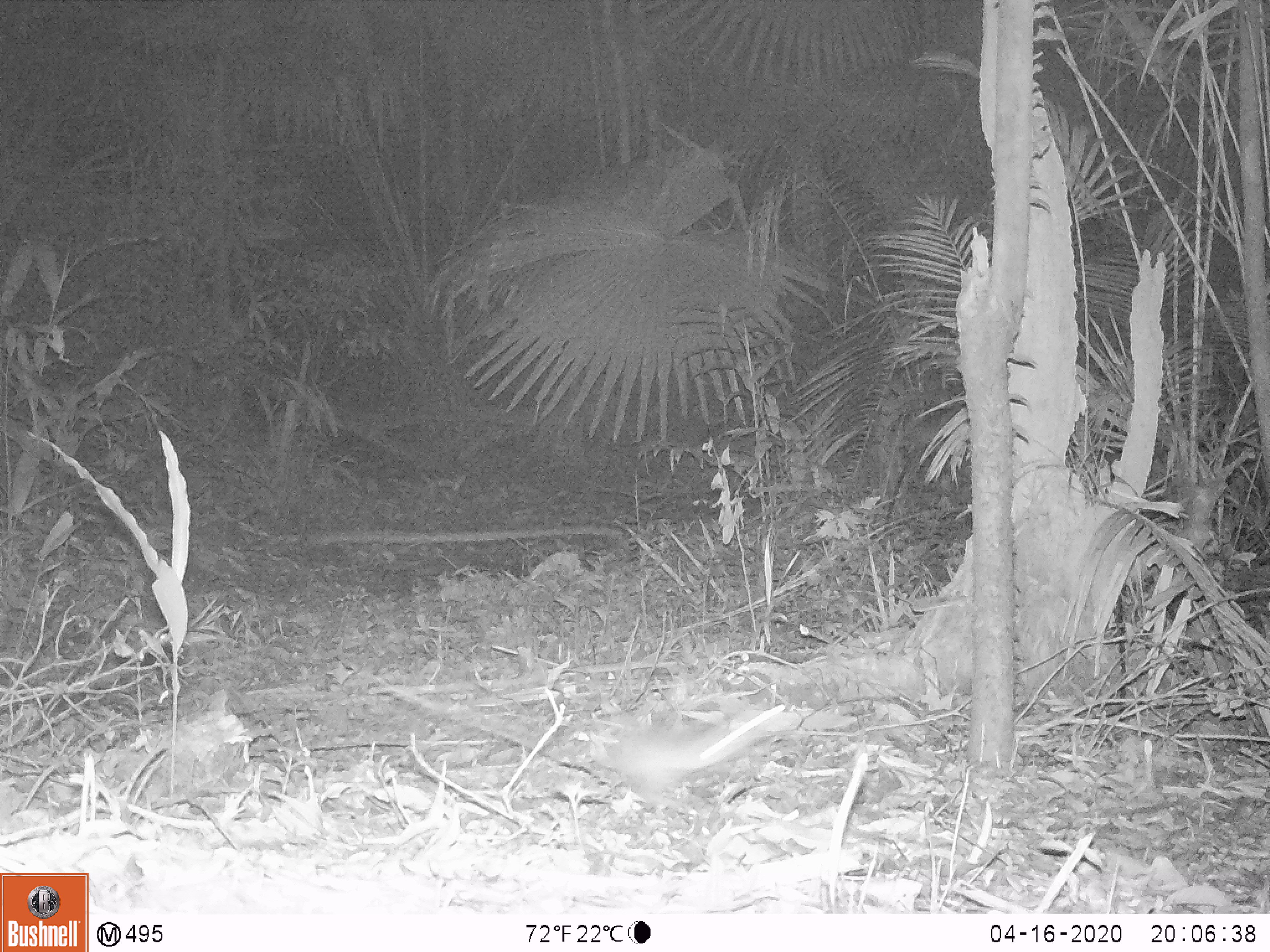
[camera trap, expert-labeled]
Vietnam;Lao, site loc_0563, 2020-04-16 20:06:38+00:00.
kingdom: Animalia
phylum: Chordata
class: Mammalia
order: Carnivora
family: Herpestidae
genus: Urva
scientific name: Urva urva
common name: crab-eating mongoose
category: crab eating mongoose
Crab eating mongoose (crab-eating mongoose) (Urva urva). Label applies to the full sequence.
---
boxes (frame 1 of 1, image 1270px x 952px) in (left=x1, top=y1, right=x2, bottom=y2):
crab eating mongoose: (left=606, top=703, right=785, bottom=807)